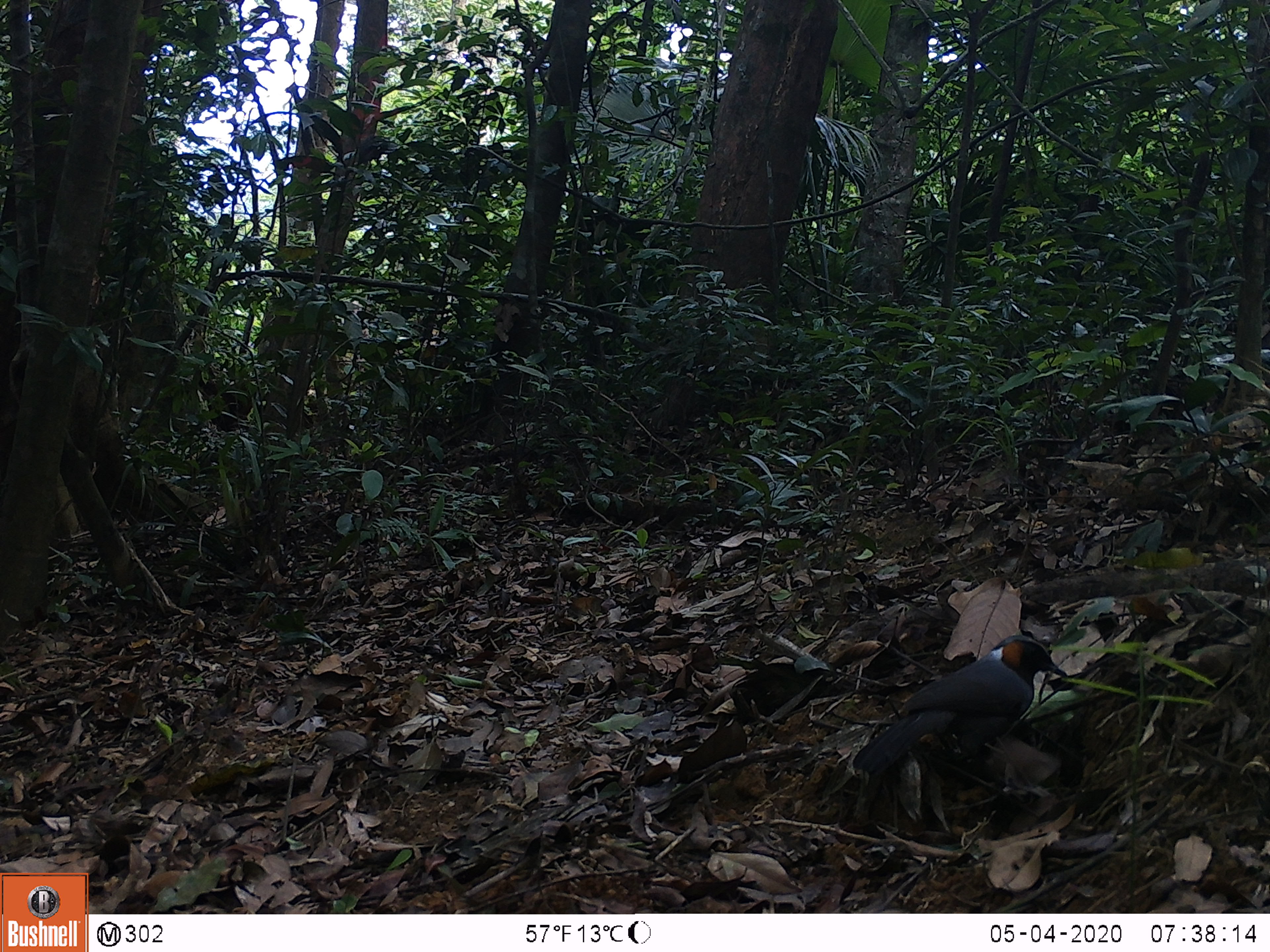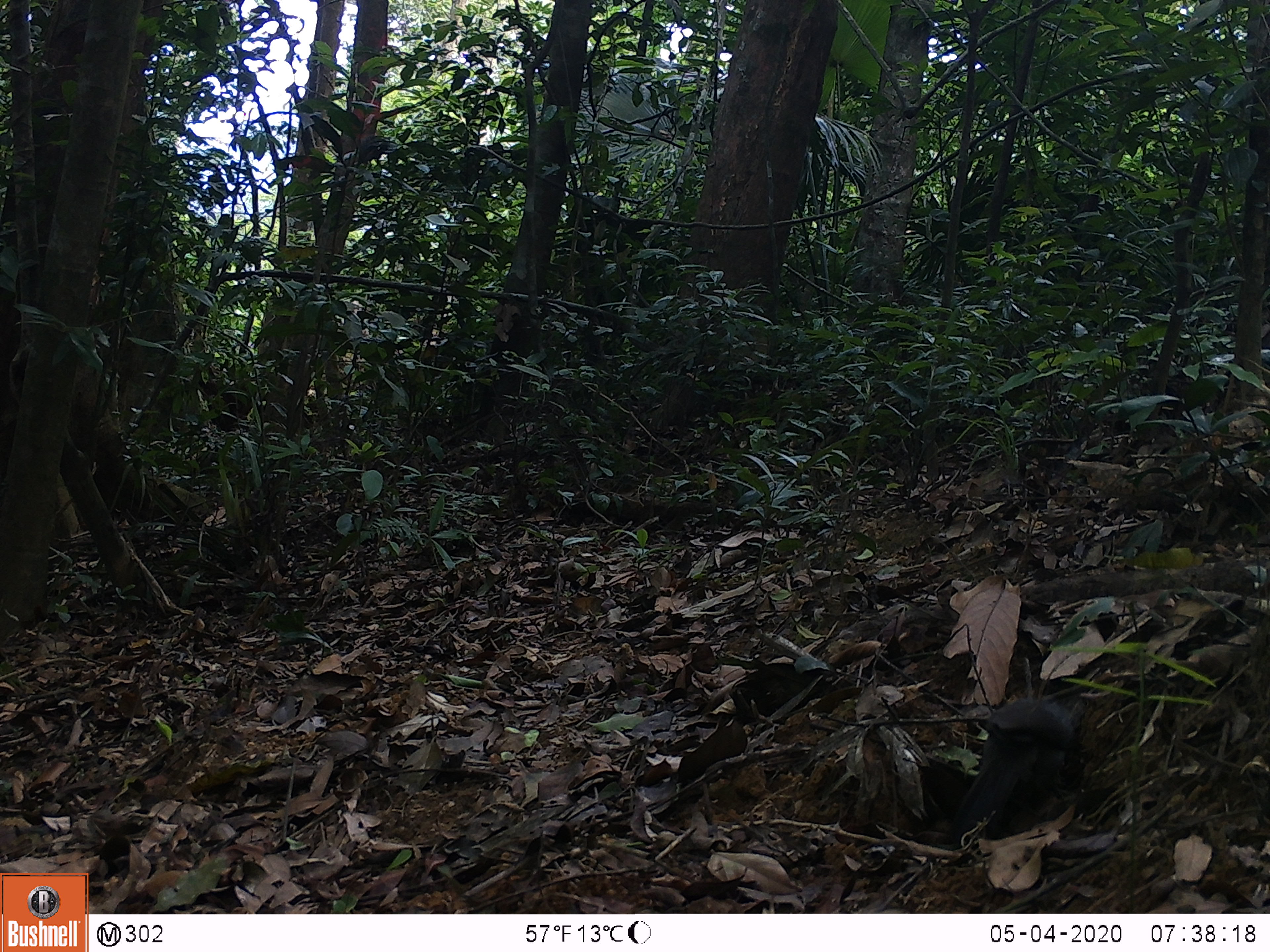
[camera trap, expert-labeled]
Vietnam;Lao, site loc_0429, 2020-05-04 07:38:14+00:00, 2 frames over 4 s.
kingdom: Animalia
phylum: Chordata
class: Aves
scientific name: Aves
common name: bird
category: unidentified bird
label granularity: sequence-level